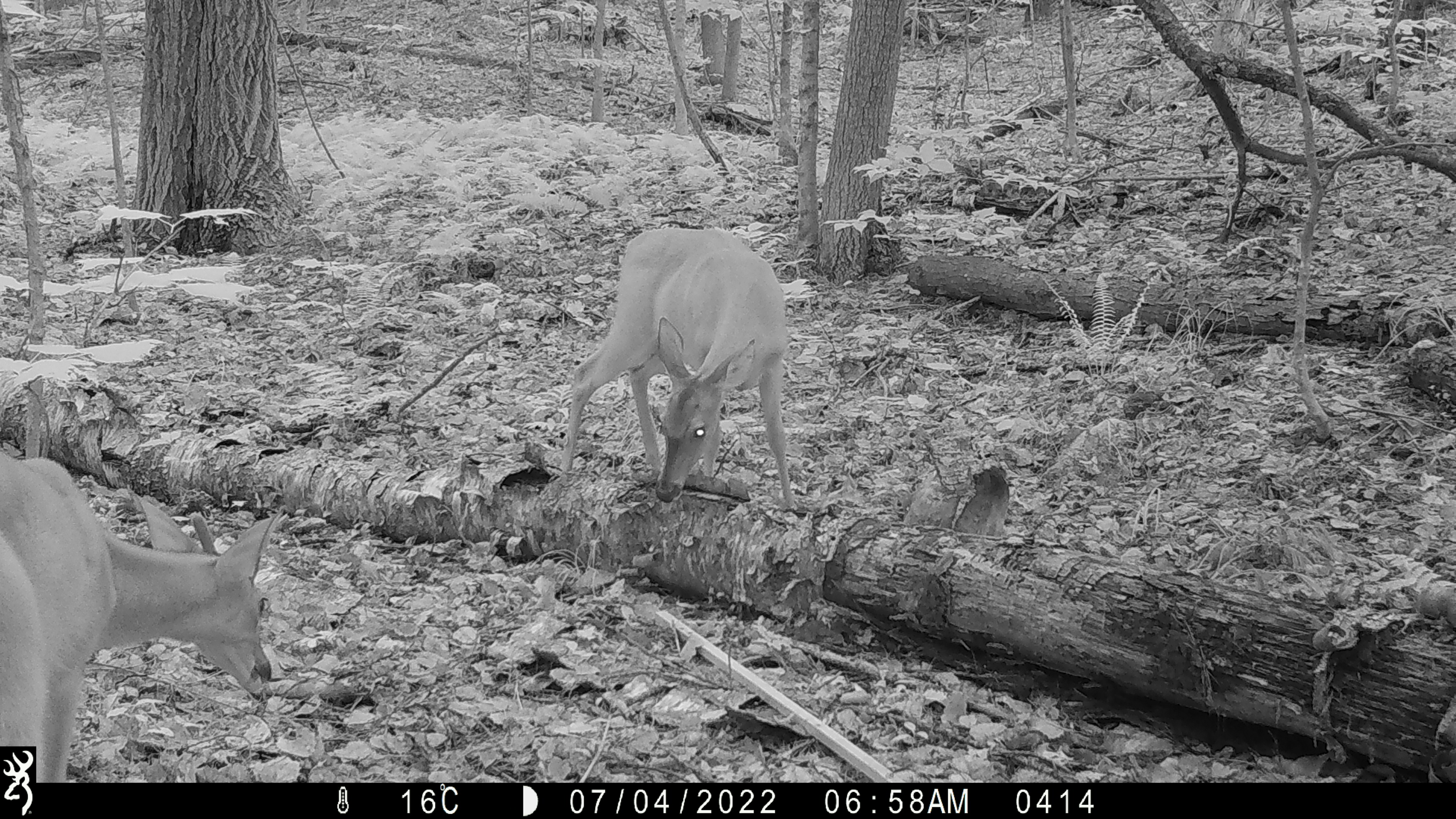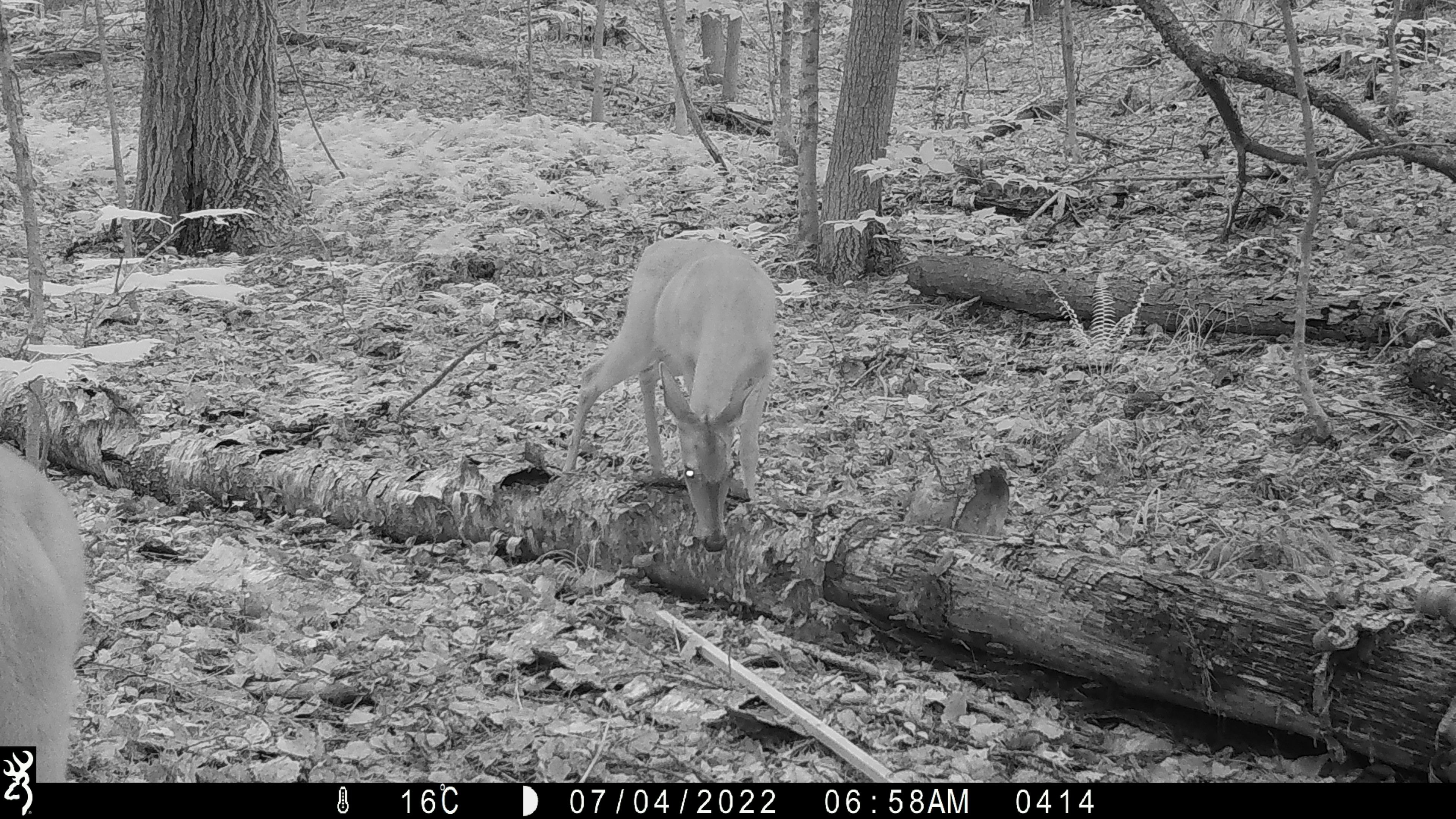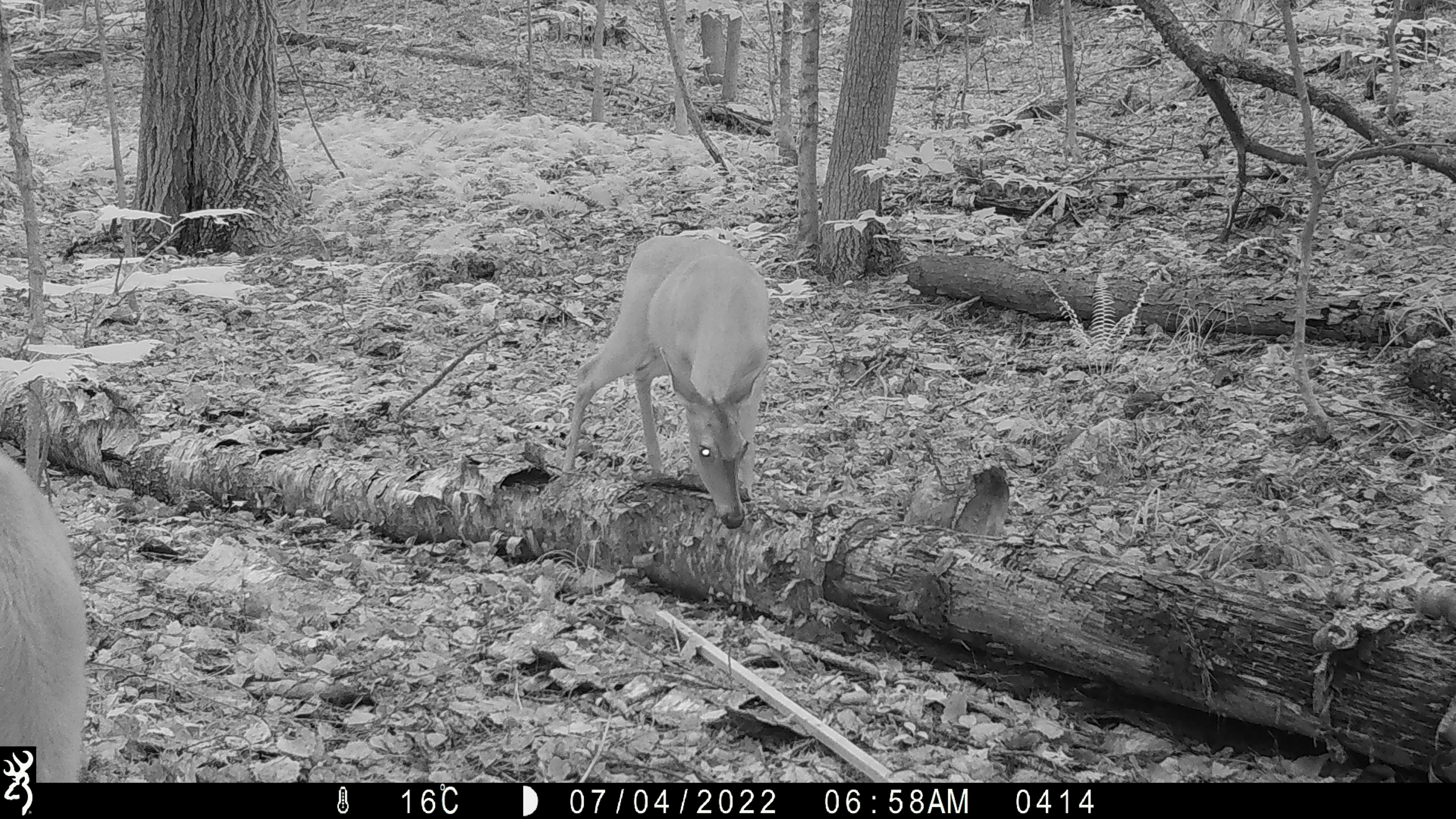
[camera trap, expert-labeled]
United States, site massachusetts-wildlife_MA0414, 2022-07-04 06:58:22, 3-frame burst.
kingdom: Animalia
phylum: Chordata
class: Mammalia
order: Artiodactyla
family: Cervidae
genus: Odocoileus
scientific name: Odocoileus virginianus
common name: white-tailed deer